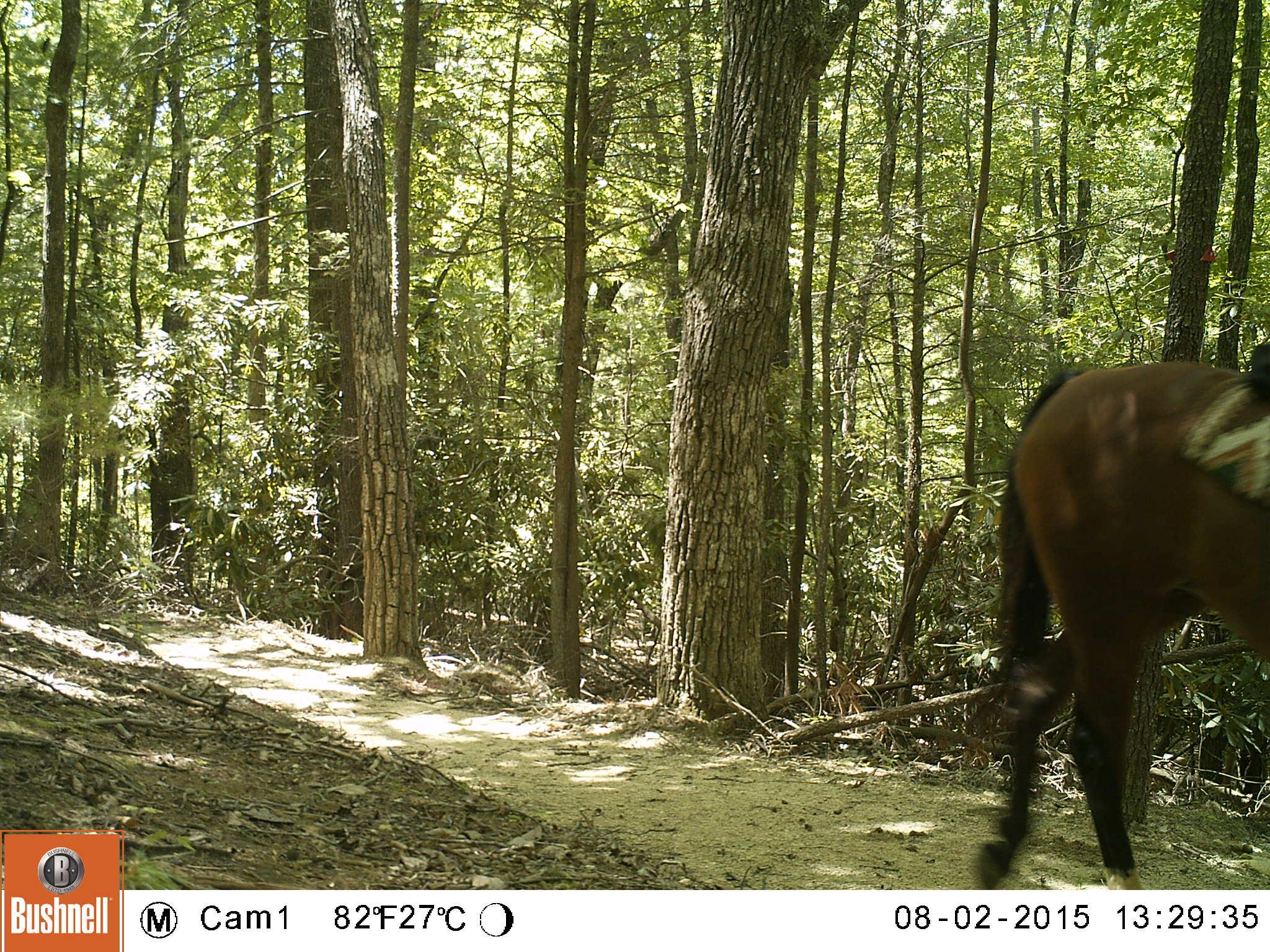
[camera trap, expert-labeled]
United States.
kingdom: Animalia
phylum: Chordata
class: Mammalia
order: Perissodactyla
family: Equidae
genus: Equus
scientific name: Equus caballus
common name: horse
Horse (Equus caballus).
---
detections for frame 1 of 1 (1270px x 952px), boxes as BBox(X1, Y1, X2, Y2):
Horse: BBox(969, 352, 1270, 890)